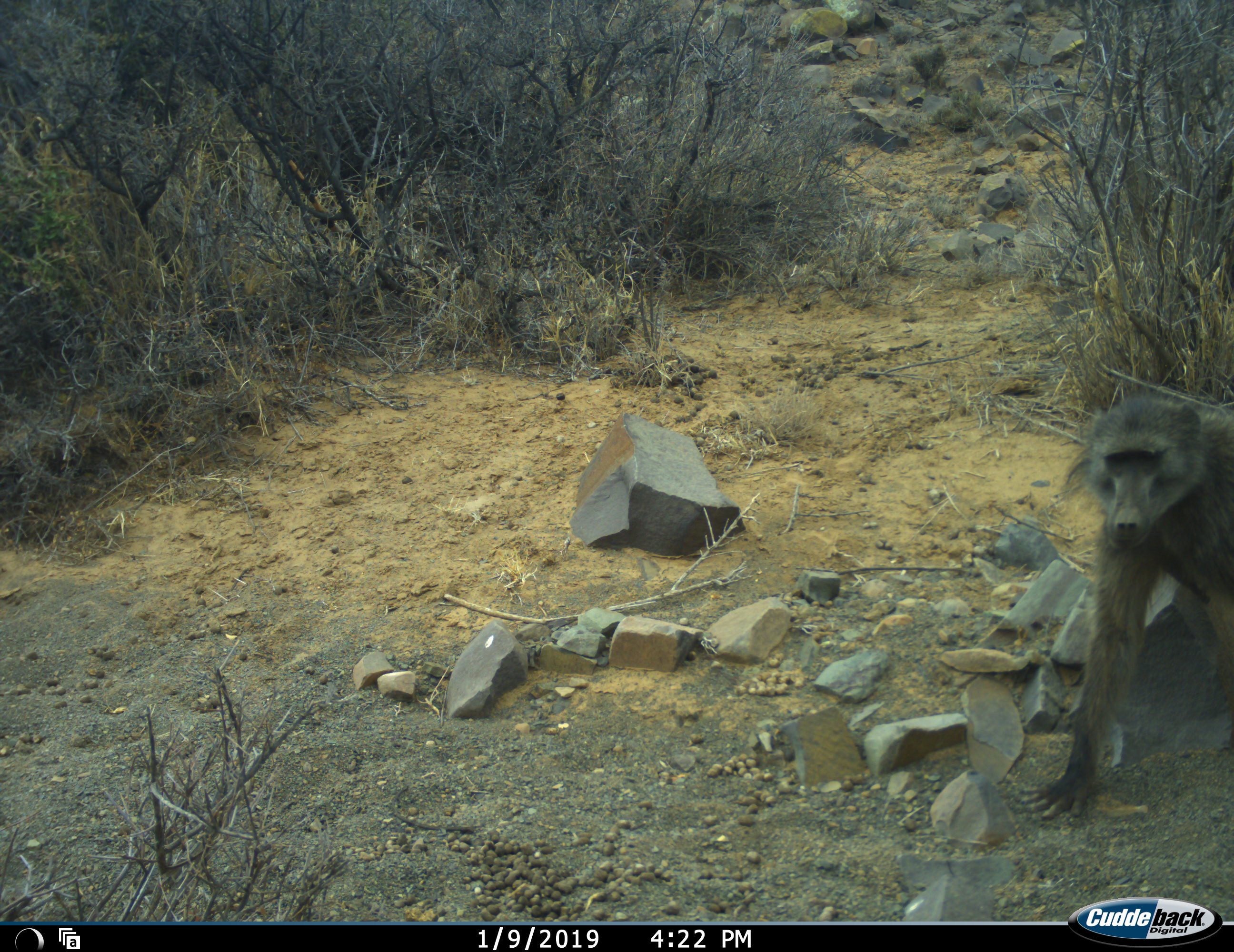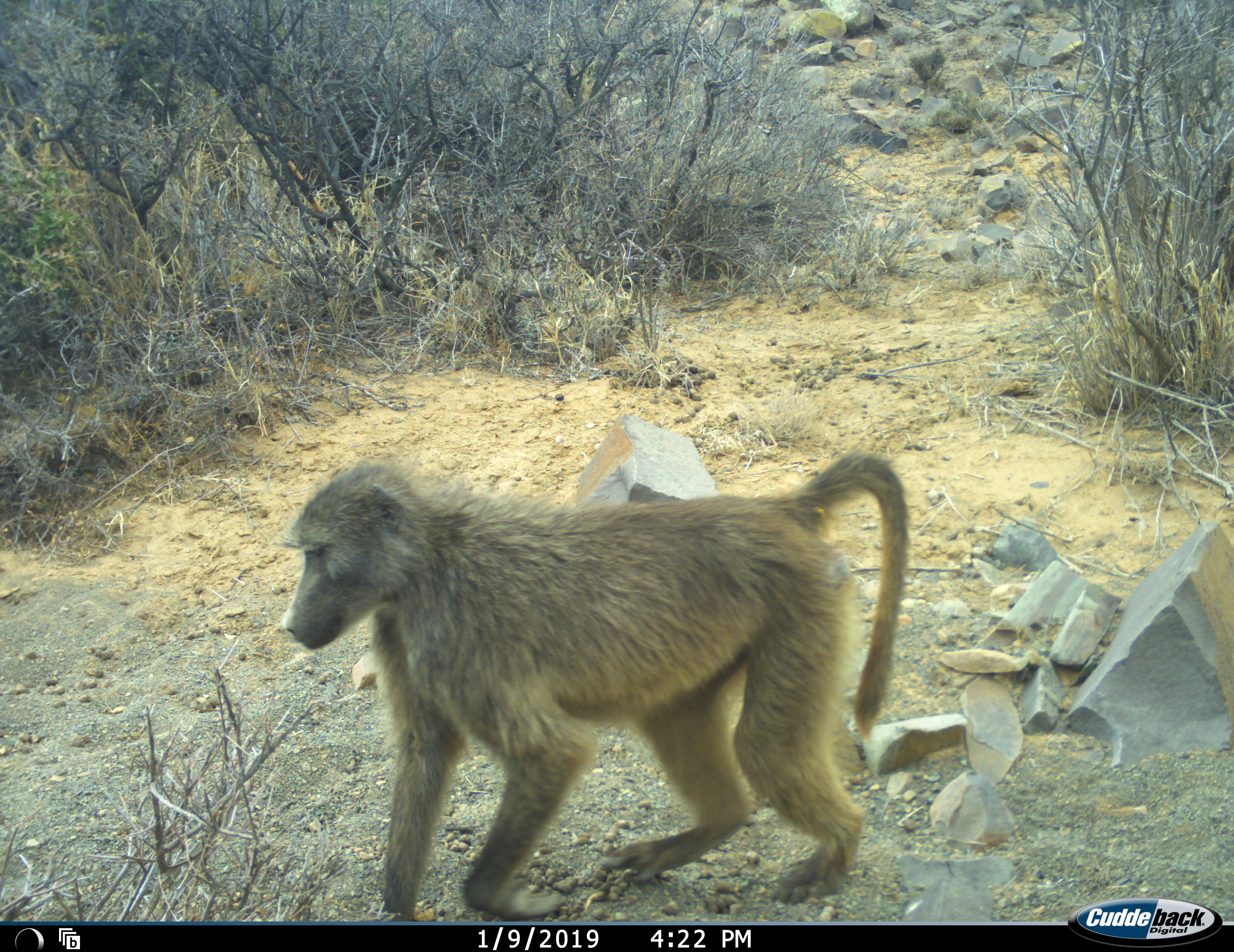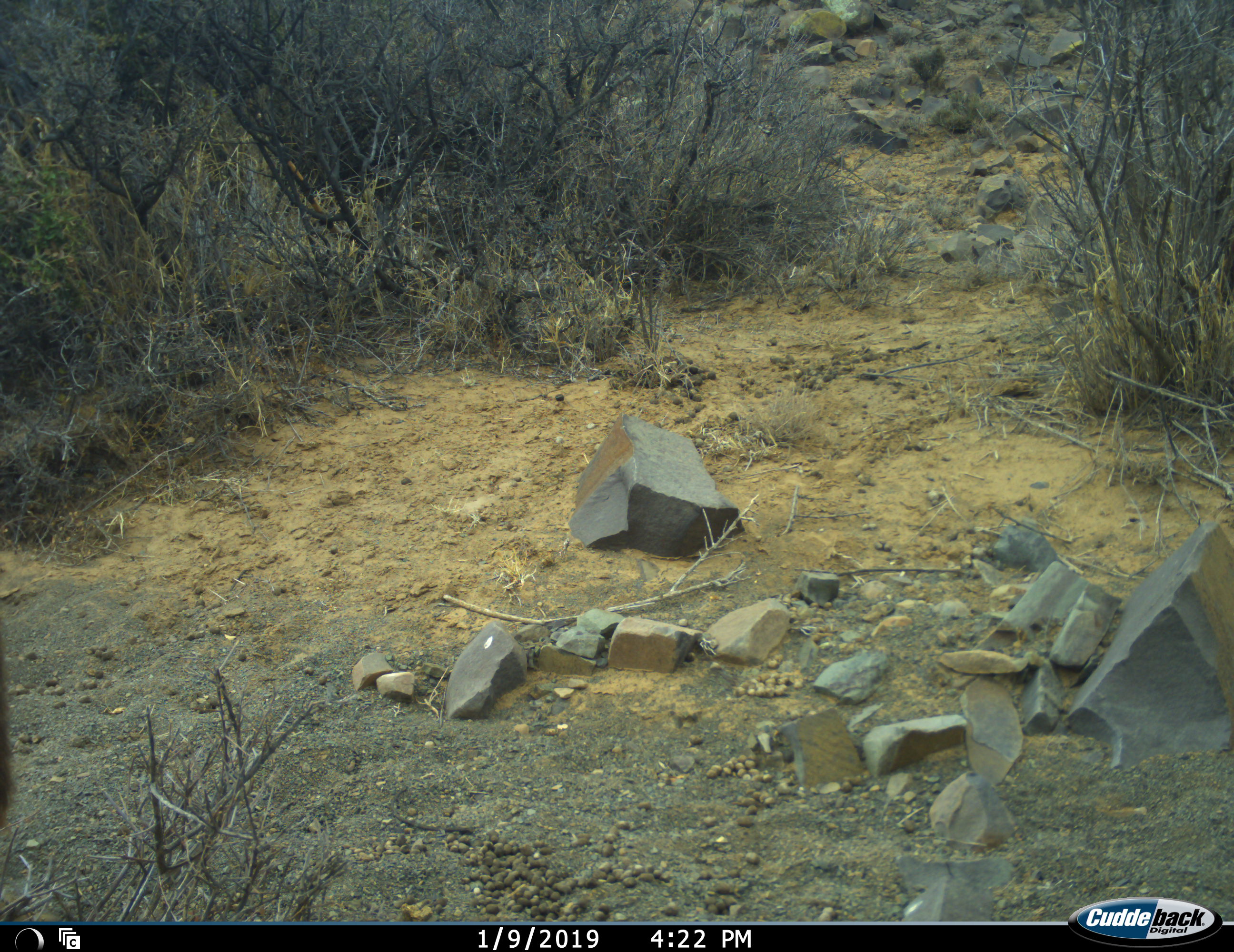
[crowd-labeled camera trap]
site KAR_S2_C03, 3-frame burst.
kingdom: Animalia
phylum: Chordata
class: Mammalia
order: Primates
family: Cercopithecidae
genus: Papio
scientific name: Papio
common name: baboon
Baboon (Papio), count 1. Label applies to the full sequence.